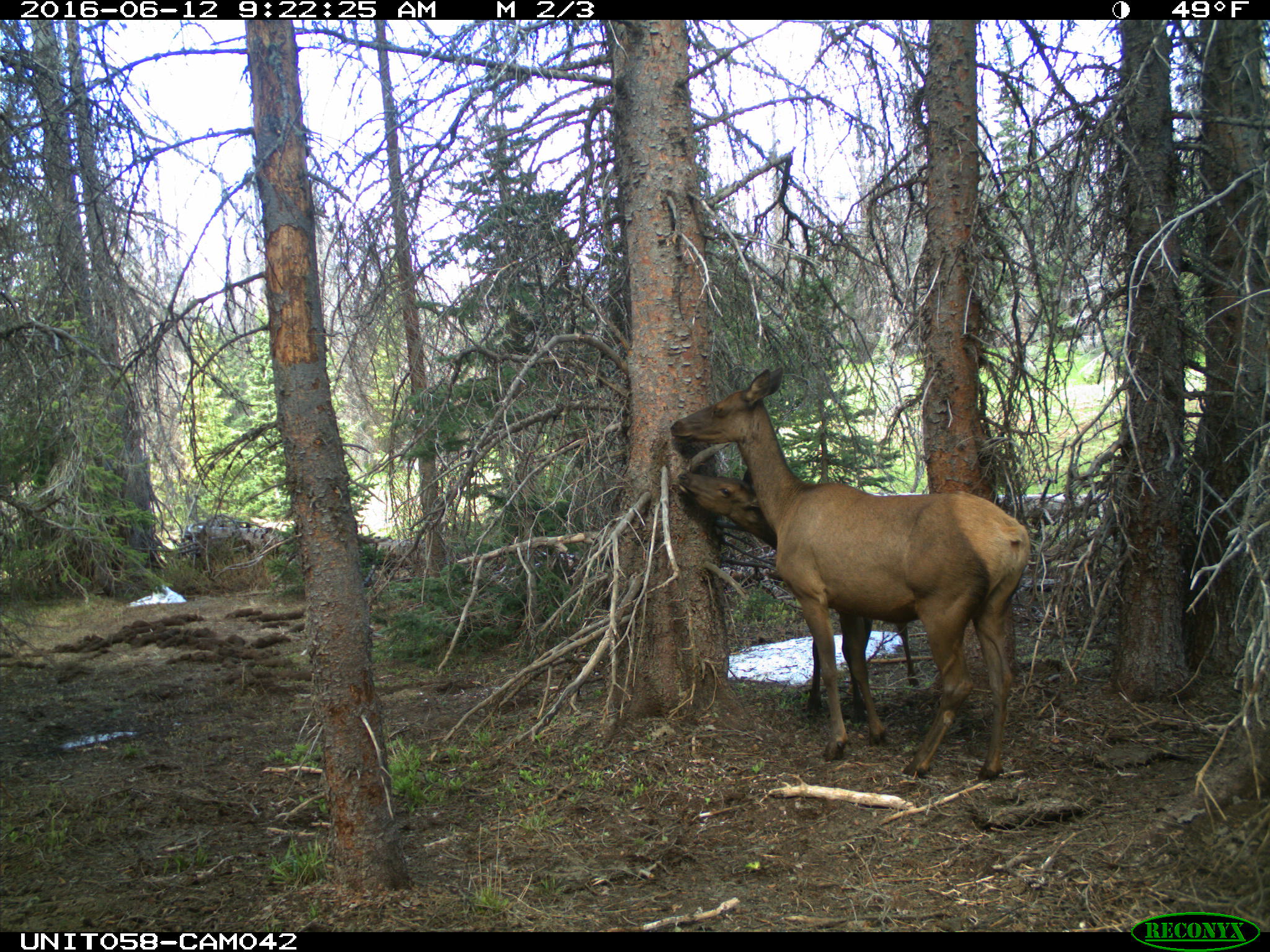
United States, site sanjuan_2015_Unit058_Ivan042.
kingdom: Animalia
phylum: Chordata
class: Mammalia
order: Artiodactyla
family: Cervidae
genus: Cervus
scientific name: Cervus elaphus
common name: red deer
Cervus elaphus (red deer).